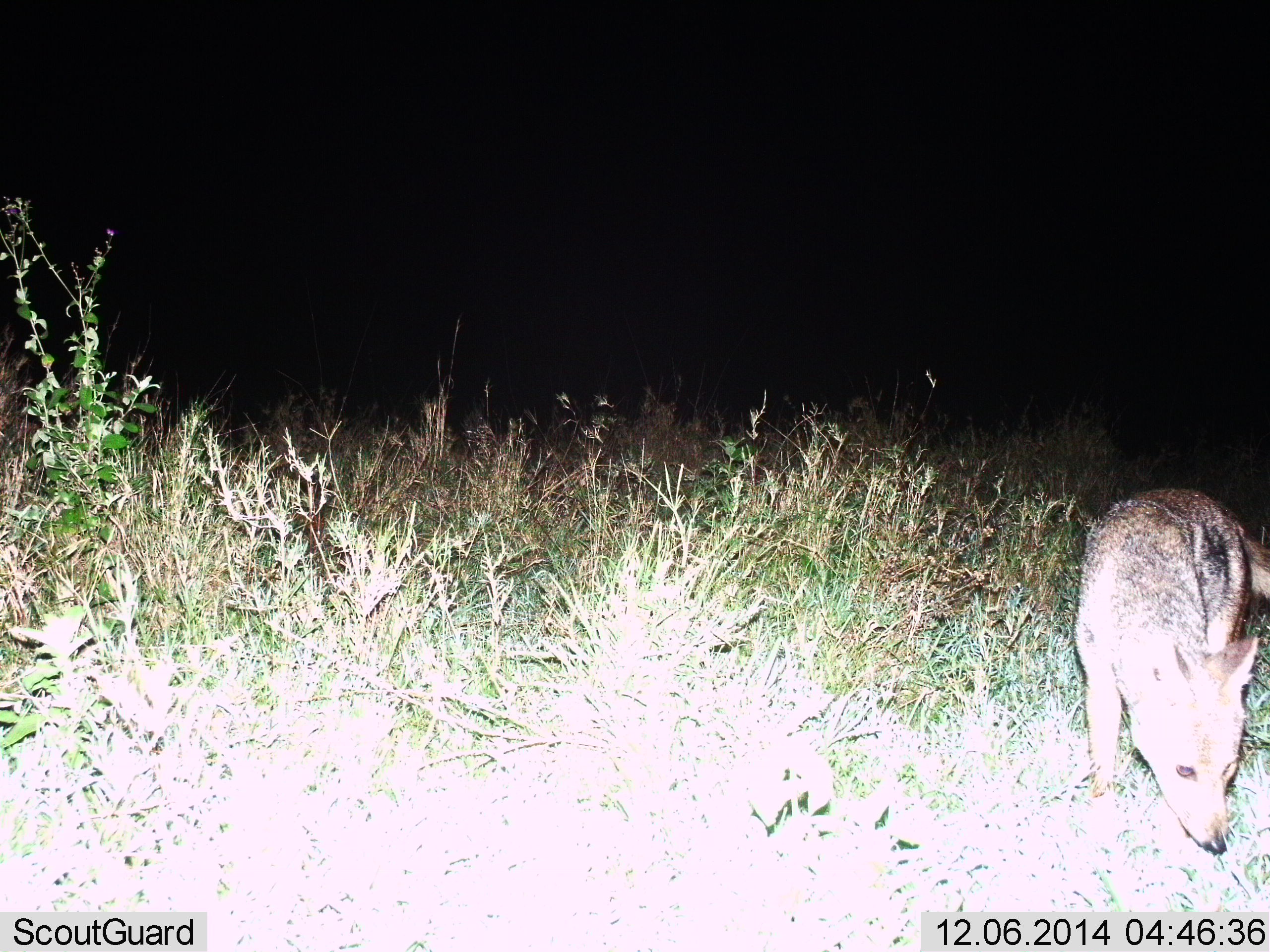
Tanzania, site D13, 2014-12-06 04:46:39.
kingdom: Animalia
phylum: Chordata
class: Mammalia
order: Carnivora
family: Canidae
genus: Lupulella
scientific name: Lupulella mesomelas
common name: black-backed jackal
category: jackal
Jackal (black-backed jackal) (Lupulella mesomelas), count 1. Behavior (volunteer vote fractions): standing 40%, resting 0%, moving 60%, interacting 0%. Young present (vote fraction): 0%. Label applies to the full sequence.